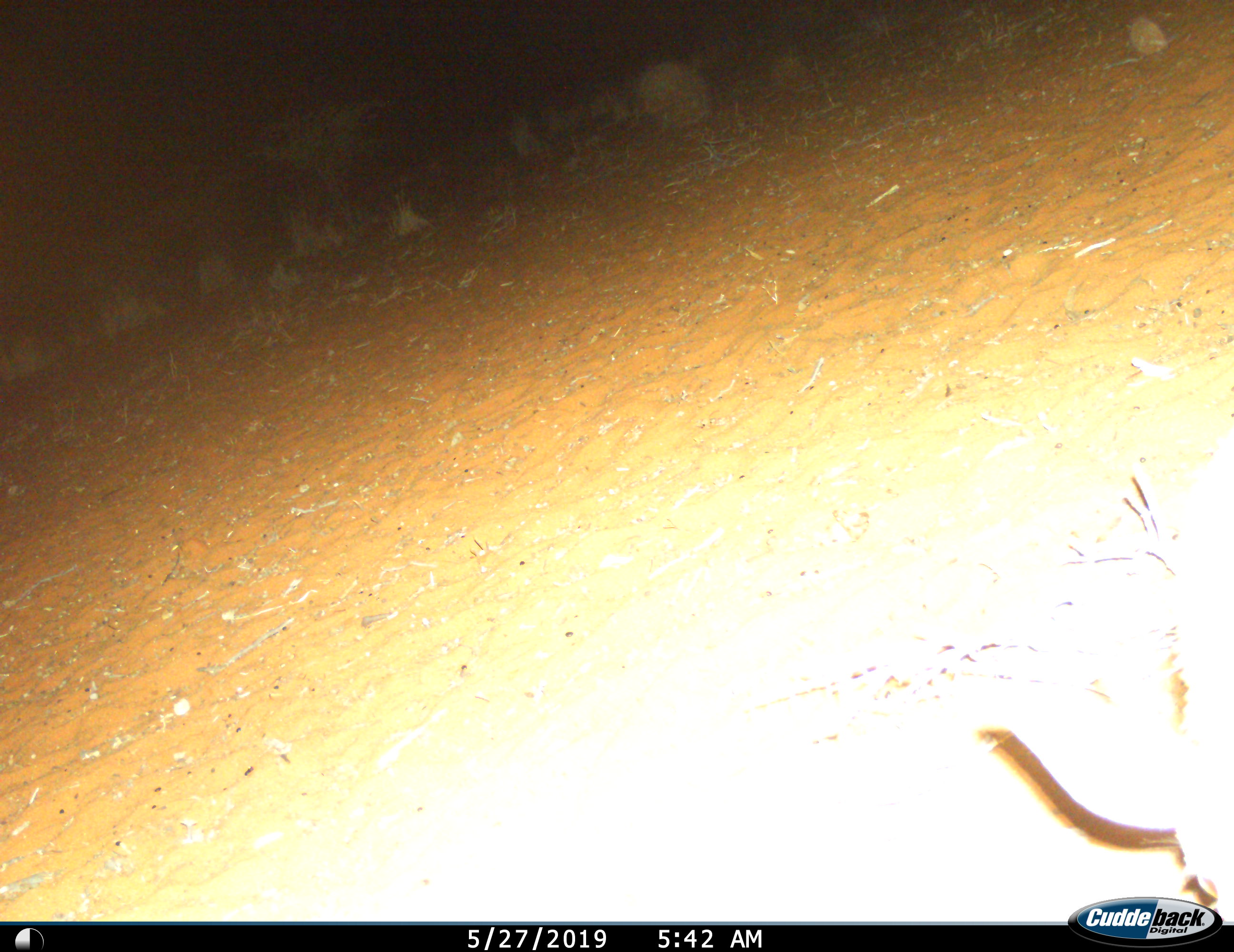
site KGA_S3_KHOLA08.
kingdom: Animalia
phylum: Chordata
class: Mammalia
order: Artiodactyla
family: Bovidae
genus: Raphicerus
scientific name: Raphicerus campestris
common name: steenbok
Steenbok (Raphicerus campestris), count 1. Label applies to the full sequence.